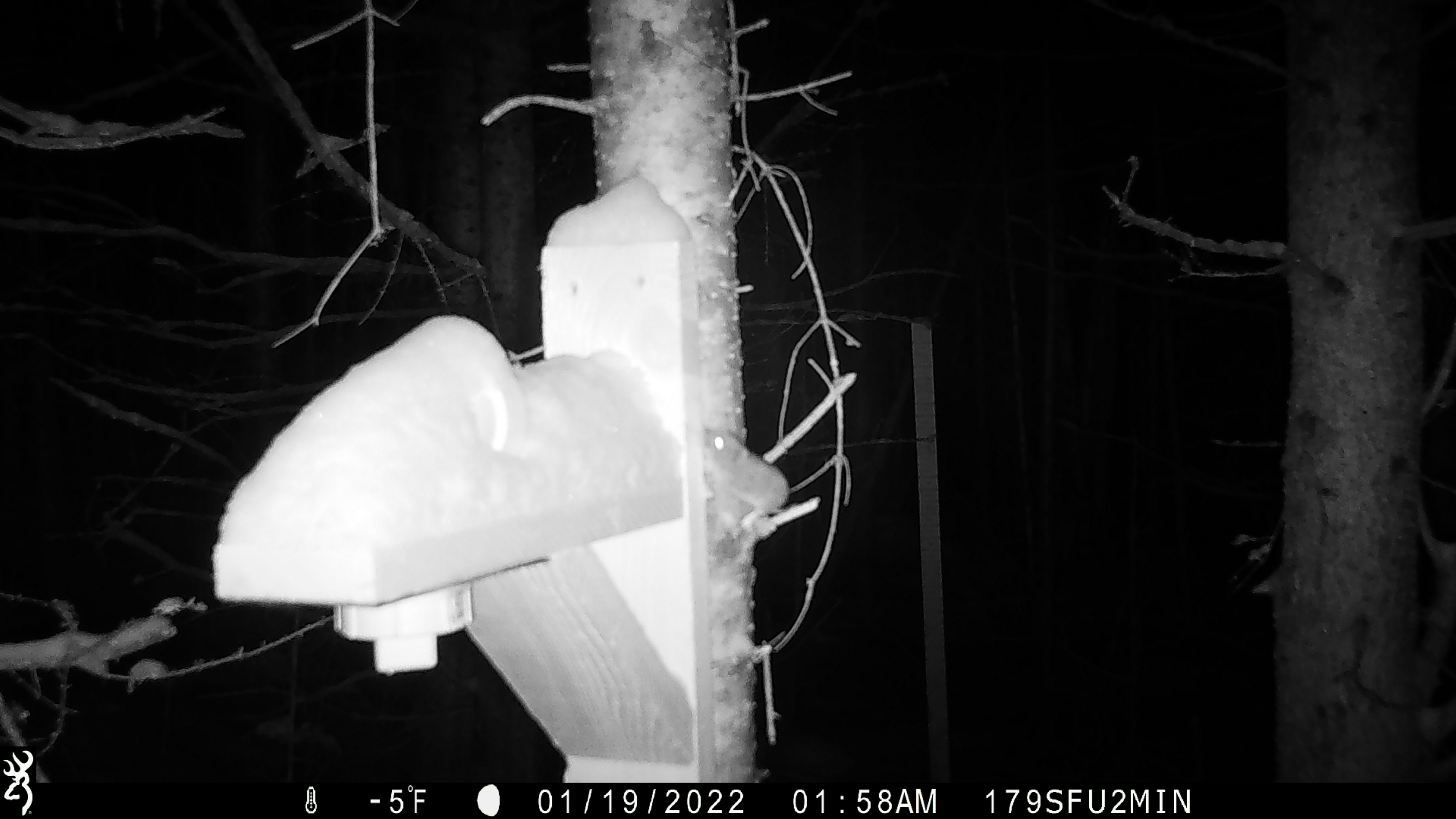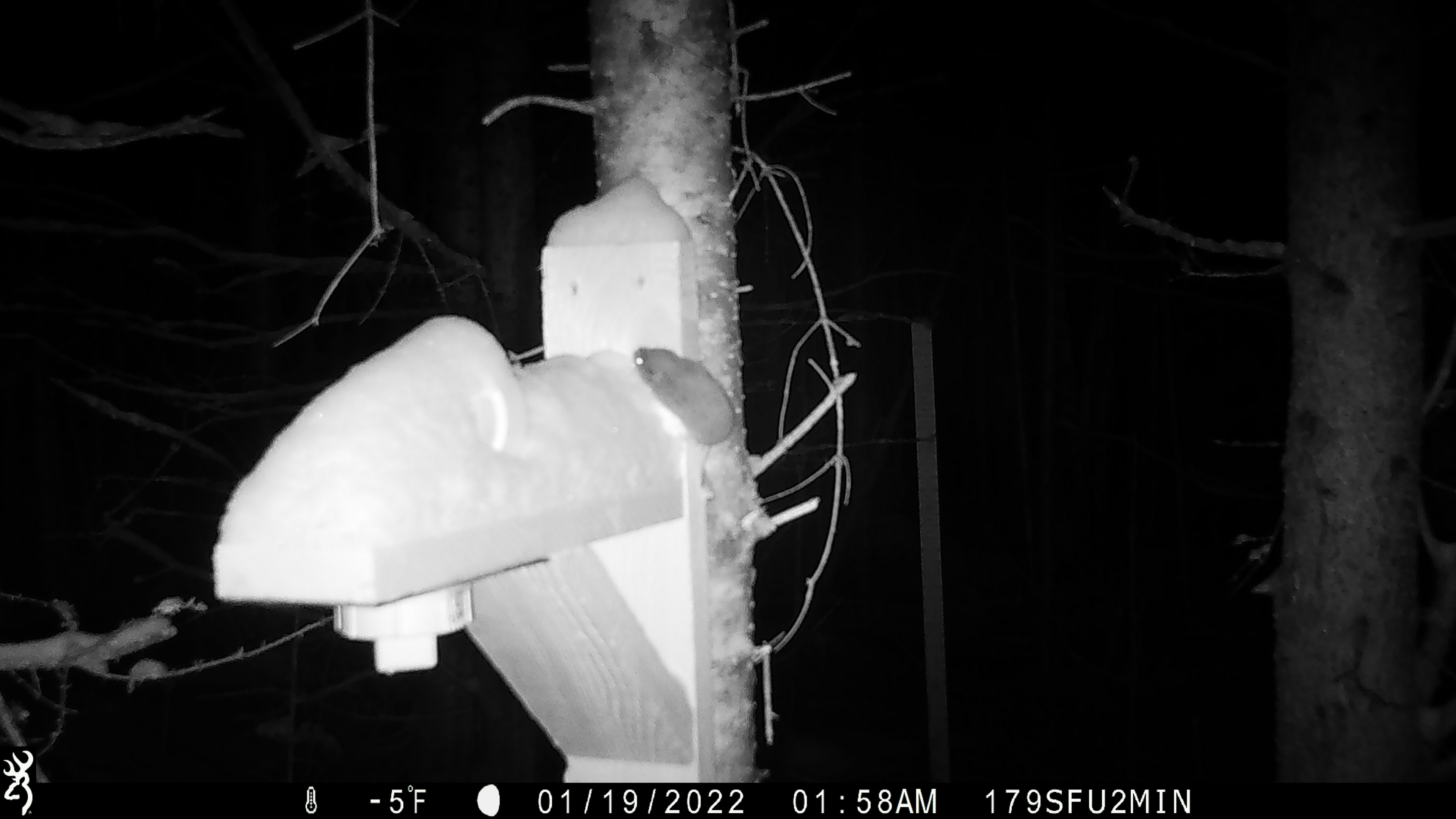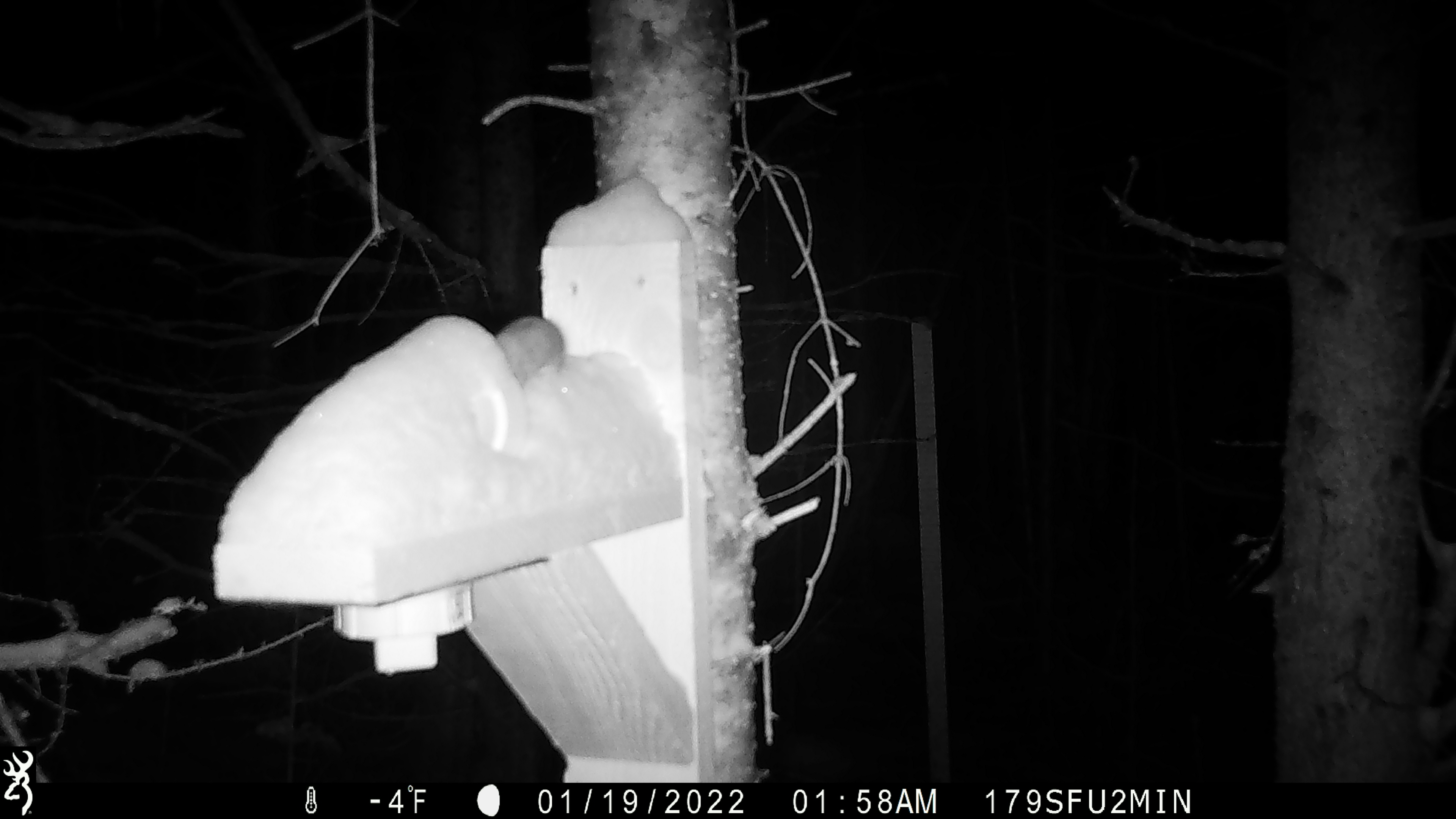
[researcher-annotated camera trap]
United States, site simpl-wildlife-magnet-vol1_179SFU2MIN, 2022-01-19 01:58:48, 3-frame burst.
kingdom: Animalia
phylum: Chordata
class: Mammalia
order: Rodentia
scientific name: Rodentia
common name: mouse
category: mouse sp.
Mouse sp. (mouse) (Rodentia).